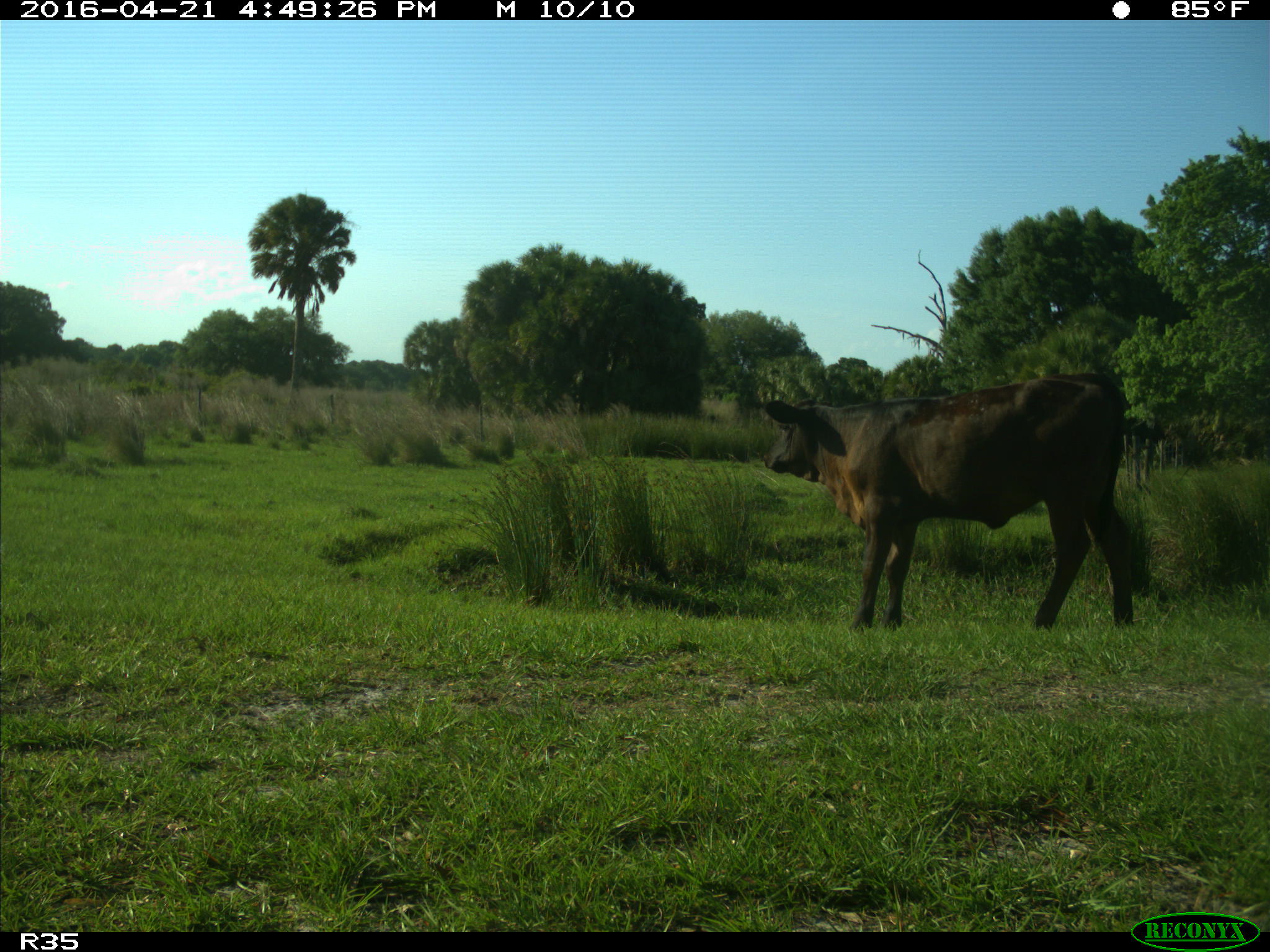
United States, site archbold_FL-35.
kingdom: Animalia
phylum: Chordata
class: Mammalia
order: Artiodactyla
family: Bovidae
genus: Bos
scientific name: Bos taurus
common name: domestic cow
Bos taurus (domestic cow).